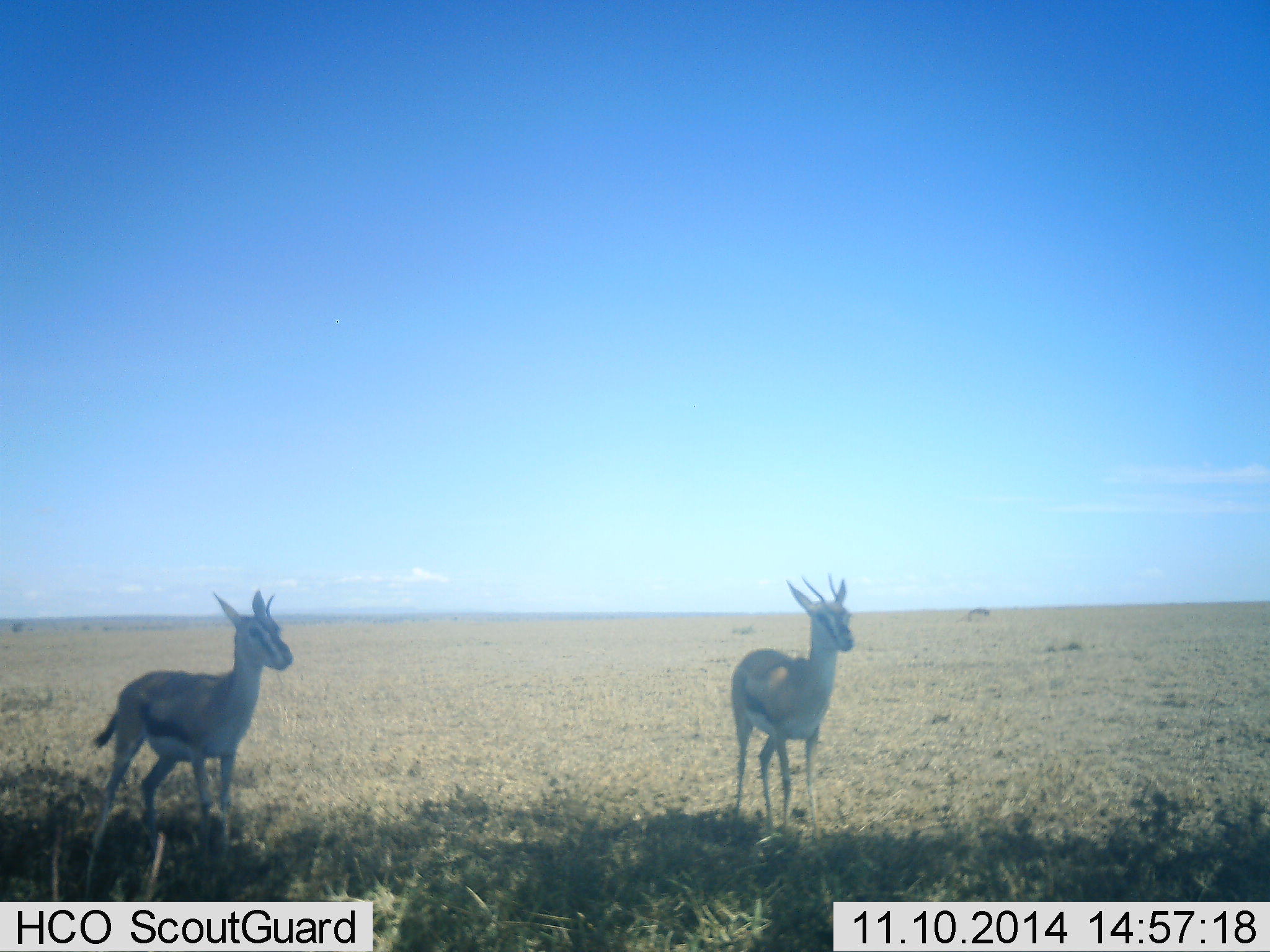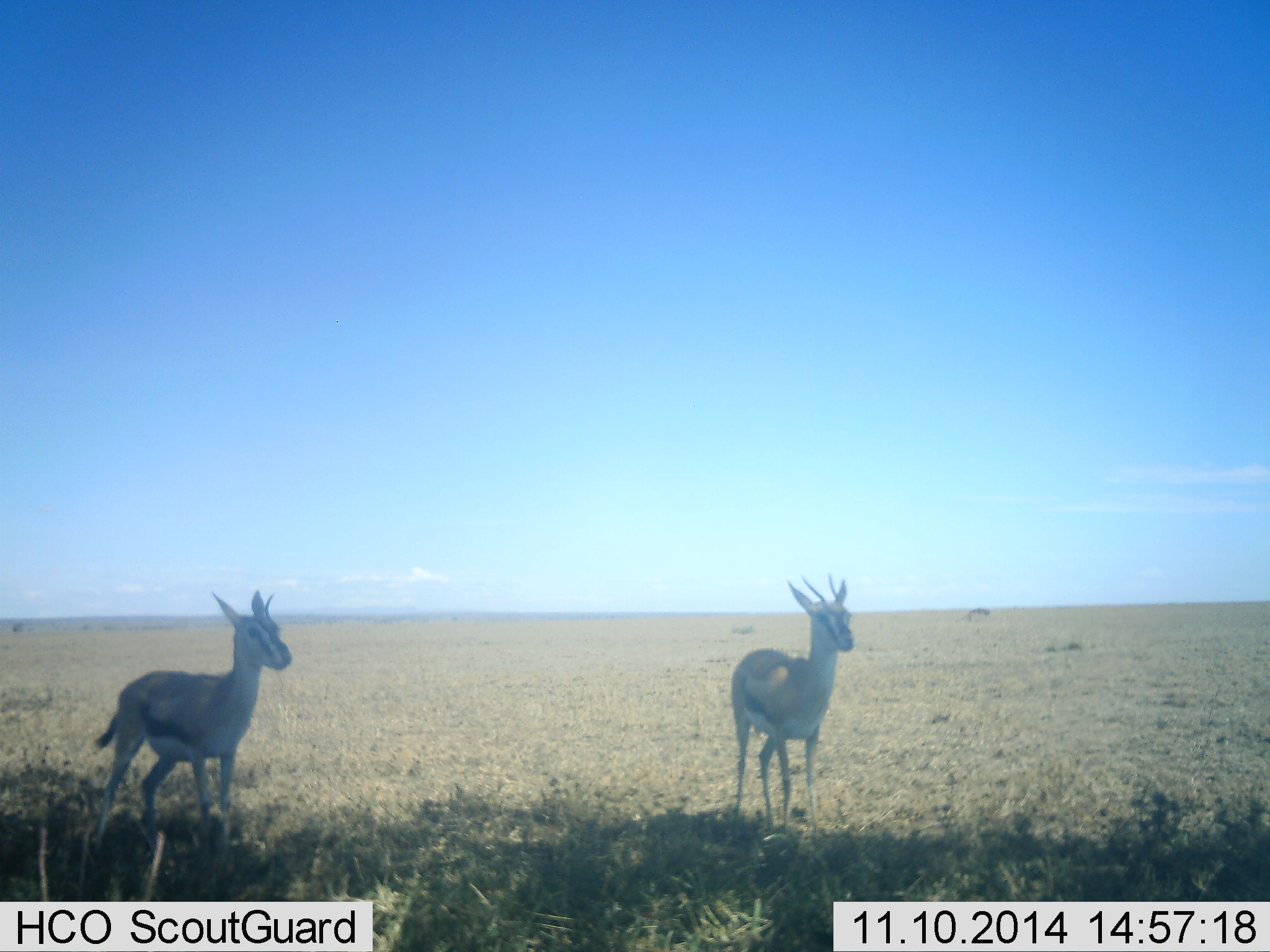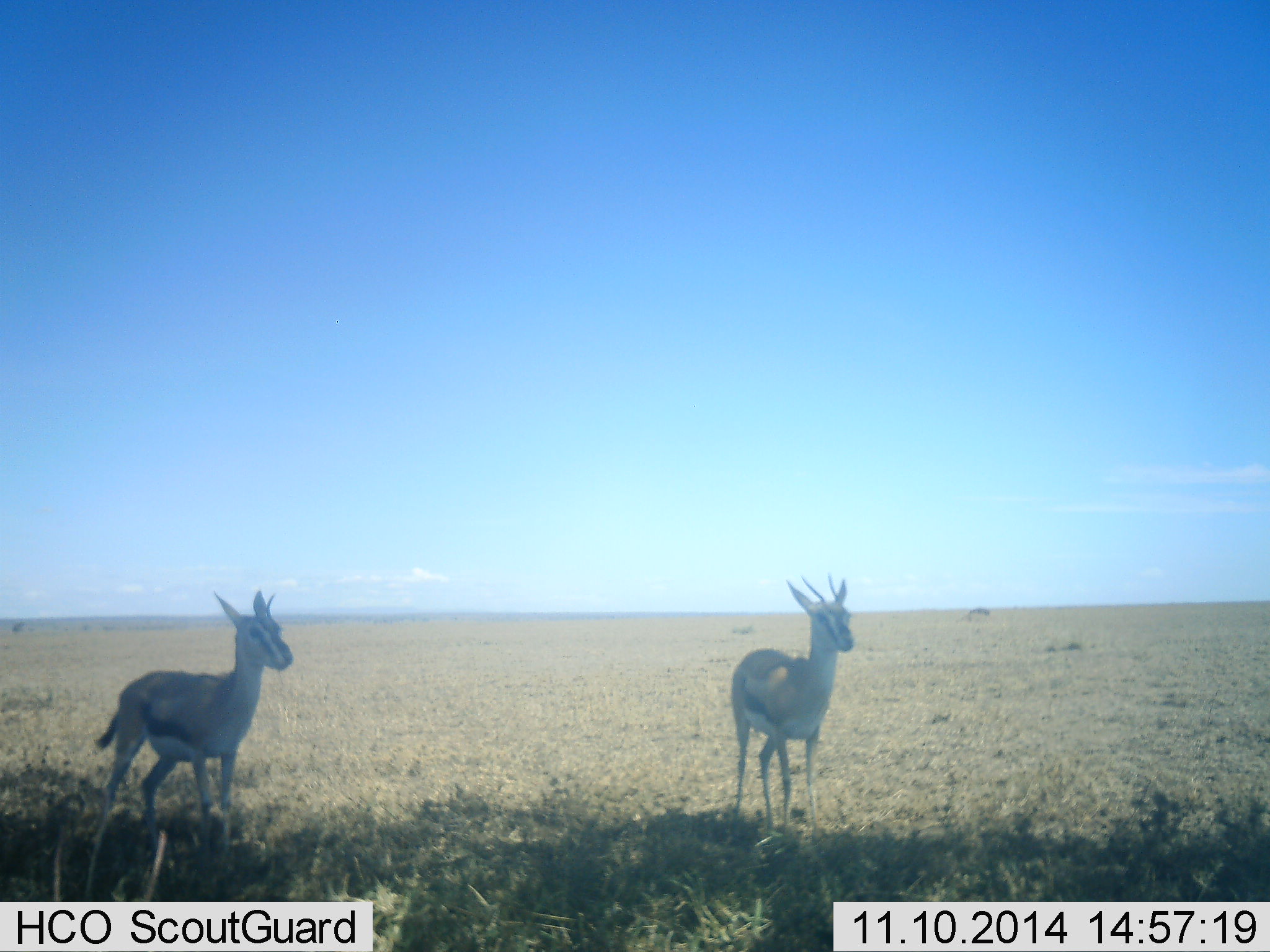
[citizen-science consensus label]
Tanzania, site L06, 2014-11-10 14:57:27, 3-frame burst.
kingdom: Animalia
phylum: Chordata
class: Mammalia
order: Artiodactyla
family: Bovidae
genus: Eudorcas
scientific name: Eudorcas thomsonii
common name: thomson's gazelle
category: gazellethomsons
Gazellethomsons (thomson's gazelle) (Eudorcas thomsonii), count 2. Behavior (volunteer vote fractions): standing 90%, resting 0%, moving 10%, interacting 0%. Young present (vote fraction): 0%. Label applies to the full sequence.